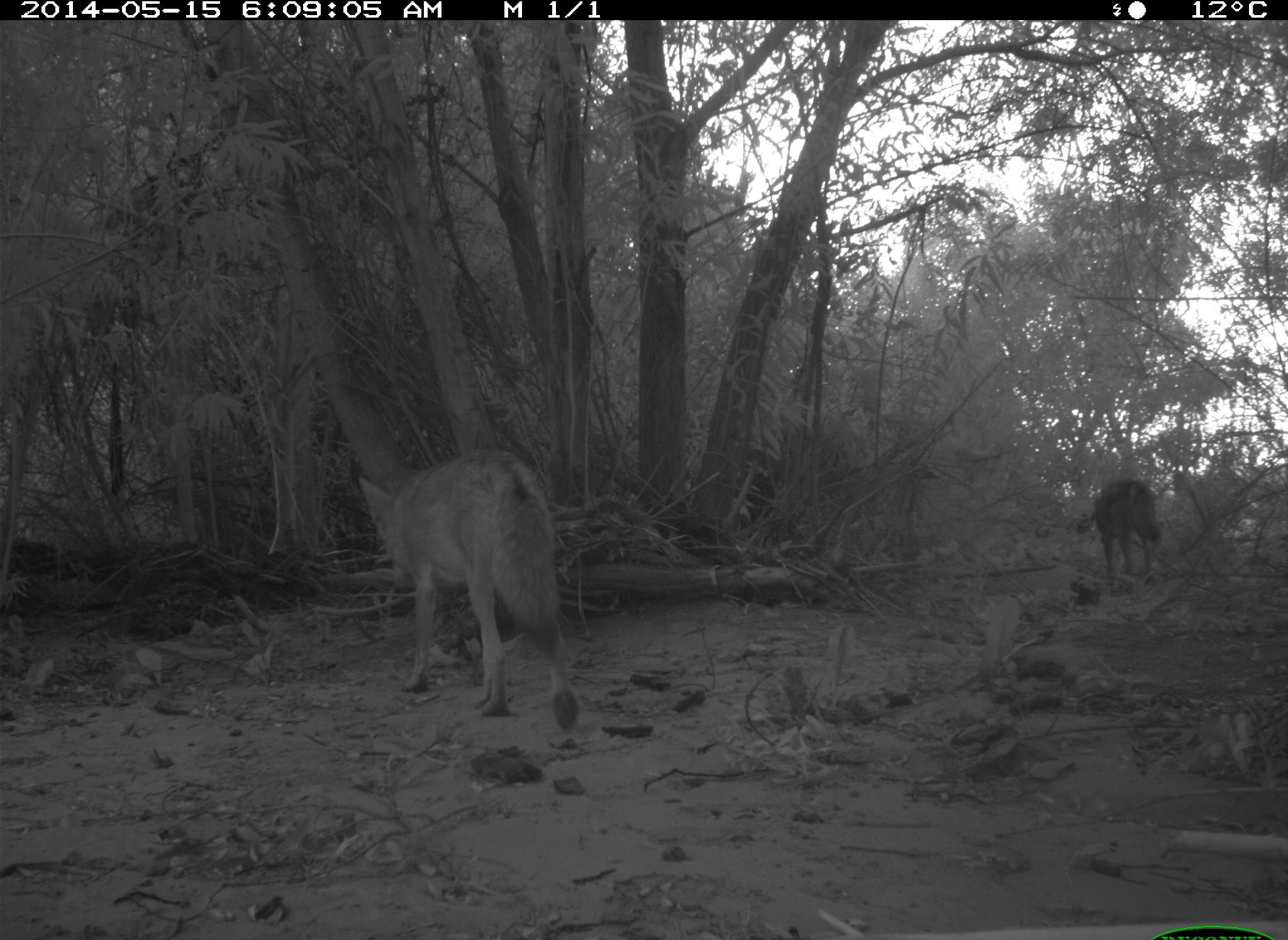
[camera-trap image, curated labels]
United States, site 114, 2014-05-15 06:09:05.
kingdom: Animalia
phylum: Chordata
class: Mammalia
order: Carnivora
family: Canidae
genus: Canis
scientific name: Canis latrans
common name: coyote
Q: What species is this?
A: Coyote (Canis latrans).